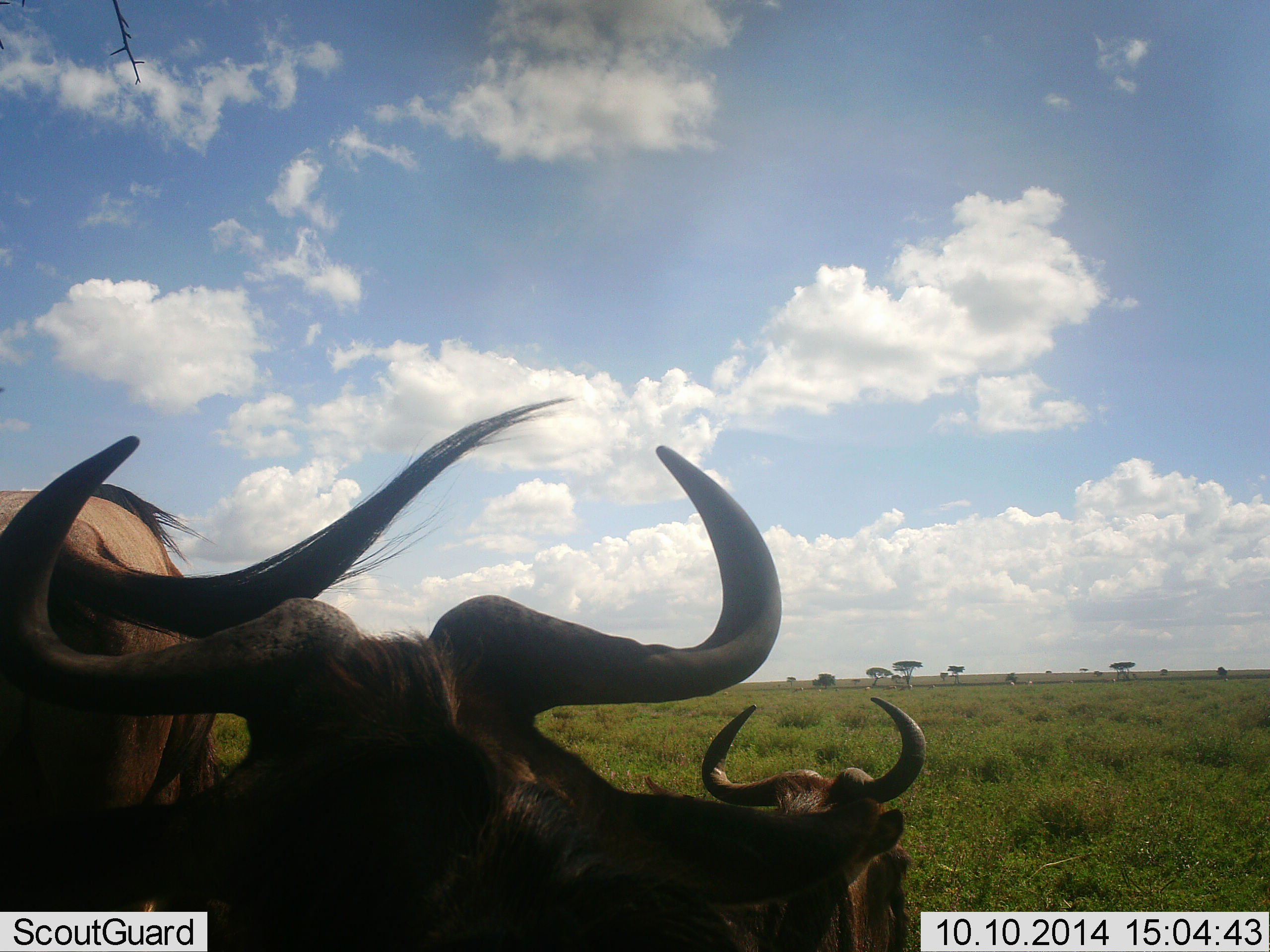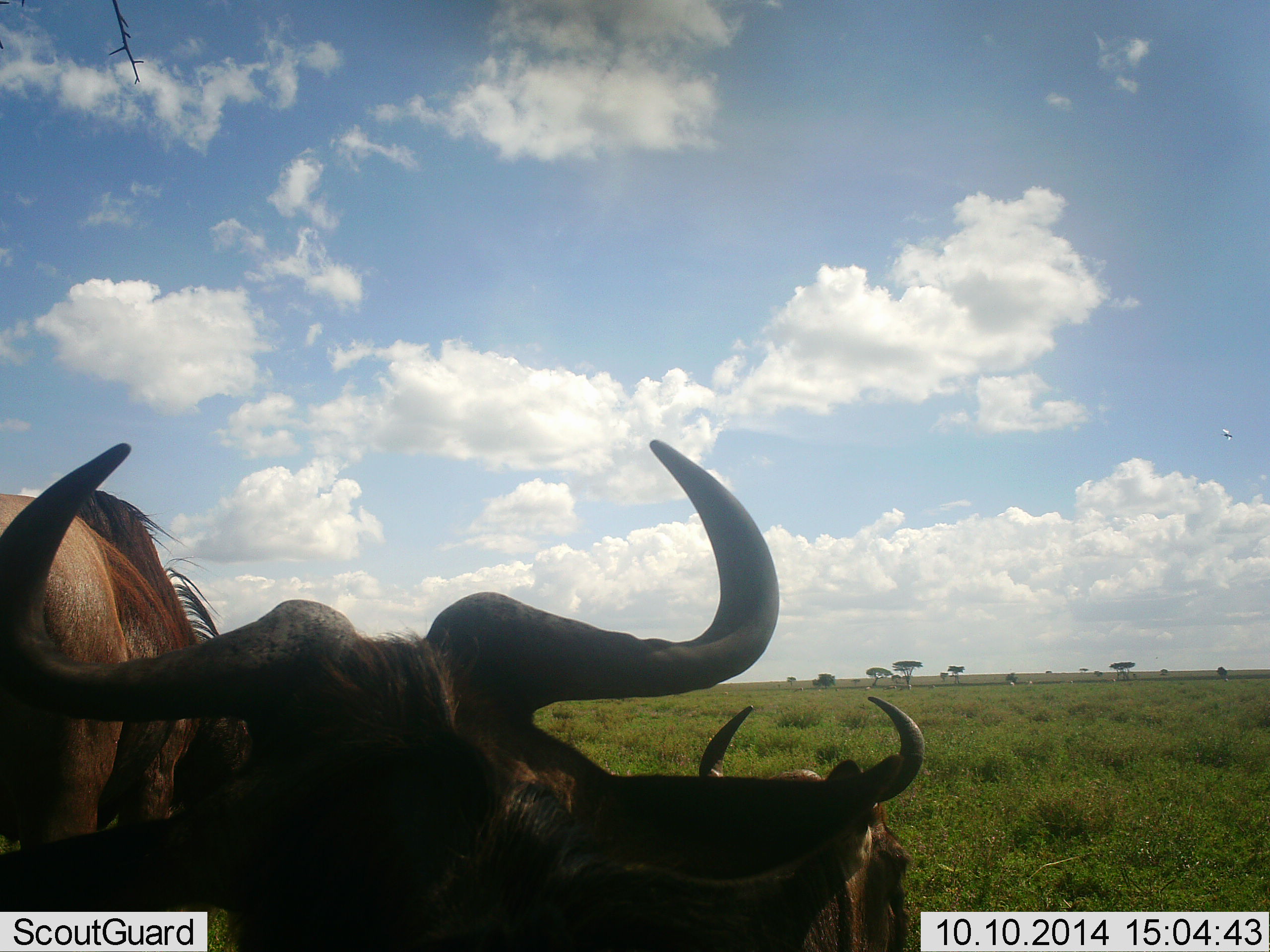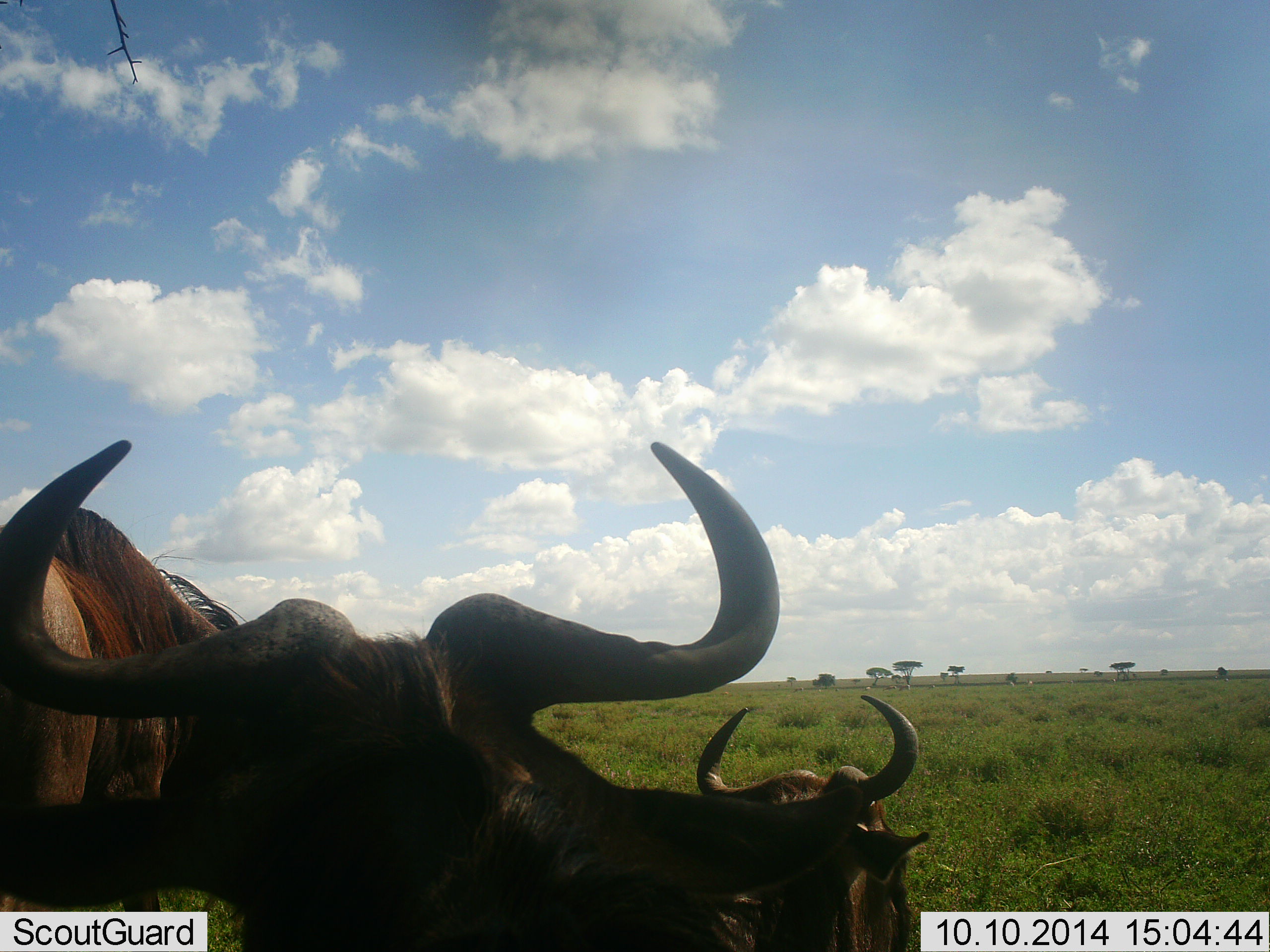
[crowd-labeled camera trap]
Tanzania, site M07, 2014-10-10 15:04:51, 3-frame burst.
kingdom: Animalia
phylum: Chordata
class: Mammalia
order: Artiodactyla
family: Bovidae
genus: Connochaetes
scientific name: Connochaetes taurinus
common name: blue wildebeest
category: wildebeest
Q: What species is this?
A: Wildebeest (blue wildebeest) (Connochaetes taurinus).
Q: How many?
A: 3.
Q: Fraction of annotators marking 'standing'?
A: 82%.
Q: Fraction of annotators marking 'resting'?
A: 55%.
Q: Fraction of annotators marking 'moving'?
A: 0%.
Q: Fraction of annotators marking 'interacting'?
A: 9%.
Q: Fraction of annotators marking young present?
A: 0%.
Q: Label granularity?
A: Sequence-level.